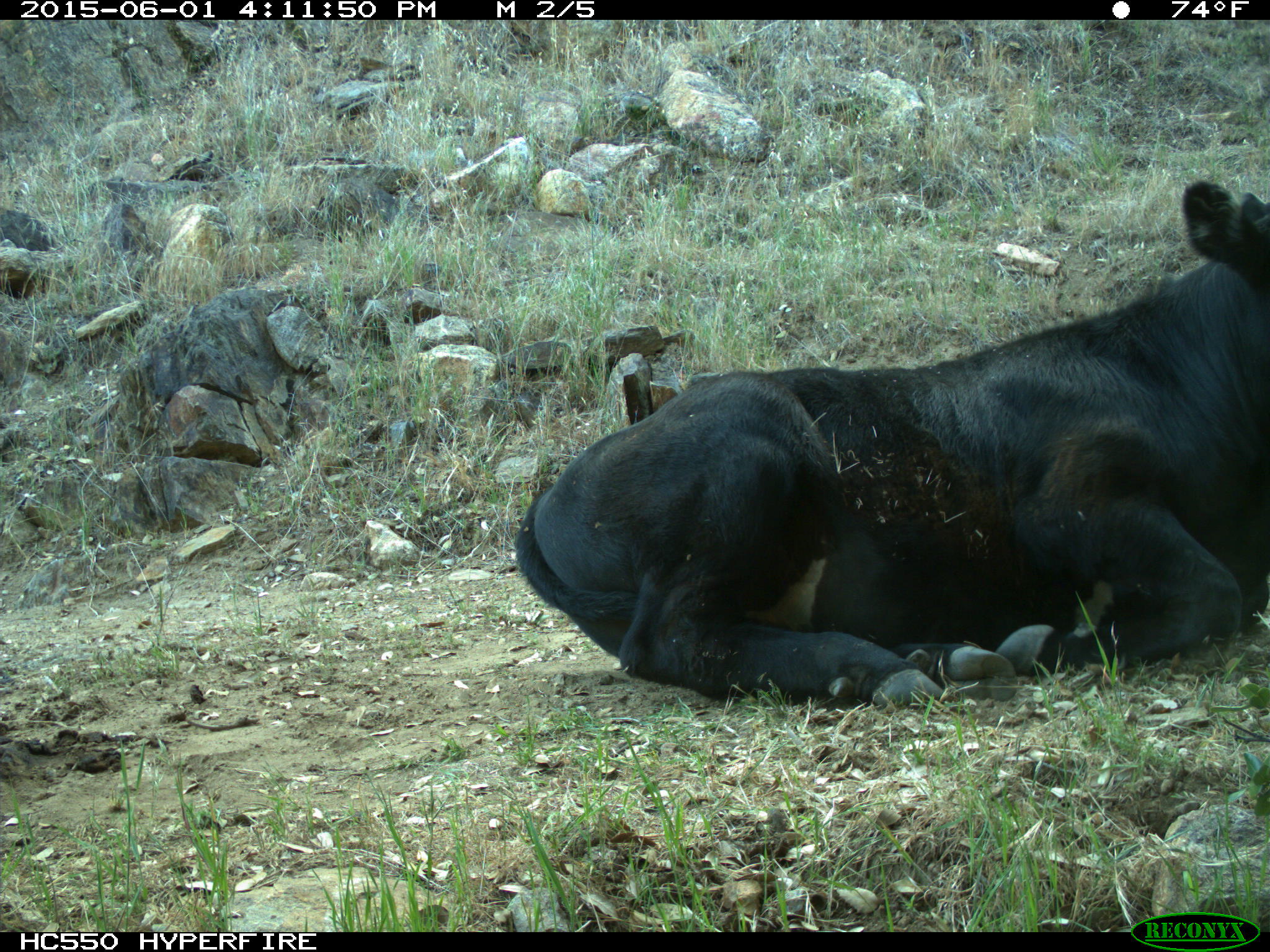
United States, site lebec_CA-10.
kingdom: Animalia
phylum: Chordata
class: Mammalia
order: Artiodactyla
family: Bovidae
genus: Bos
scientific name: Bos taurus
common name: domestic cow